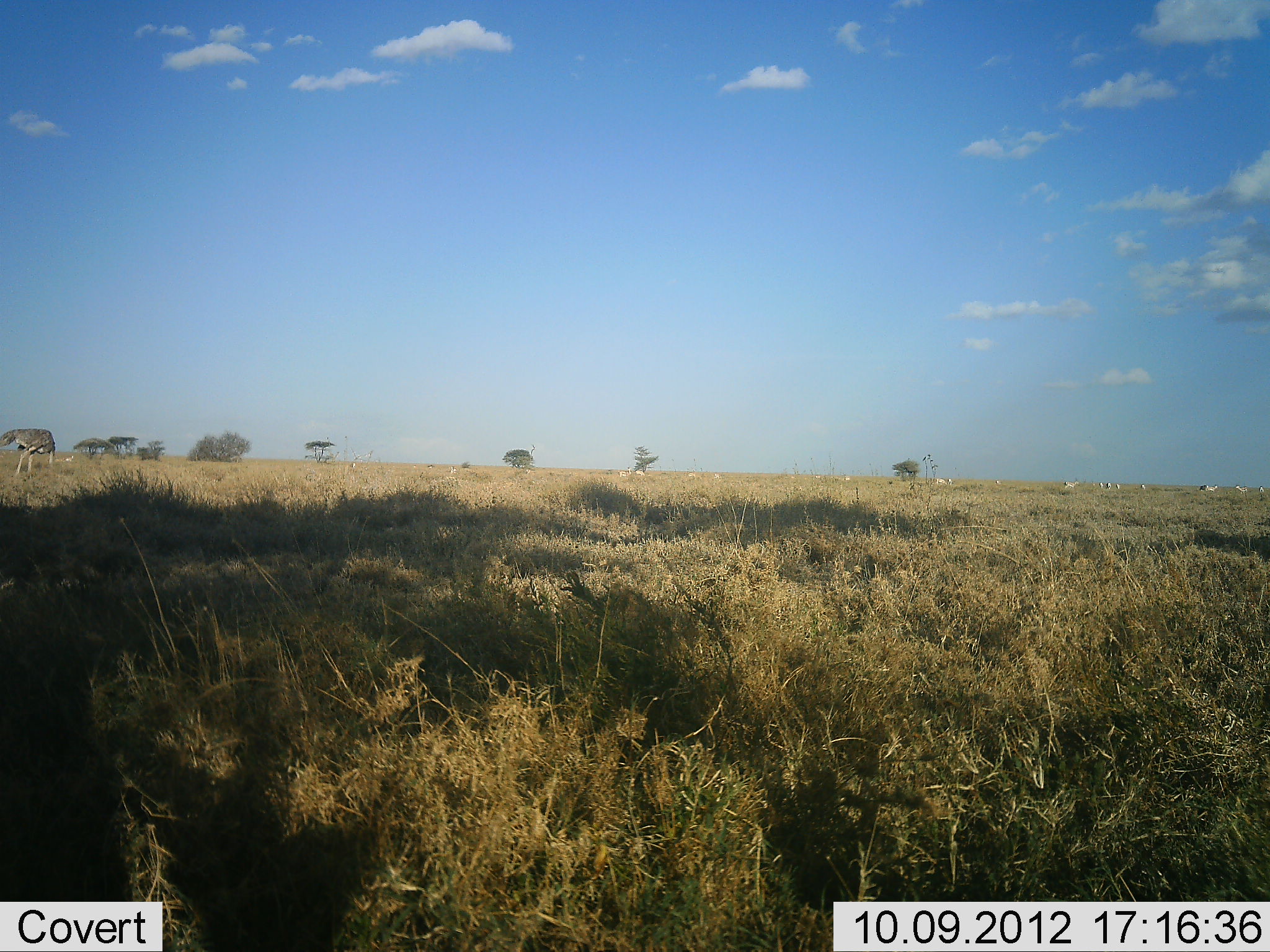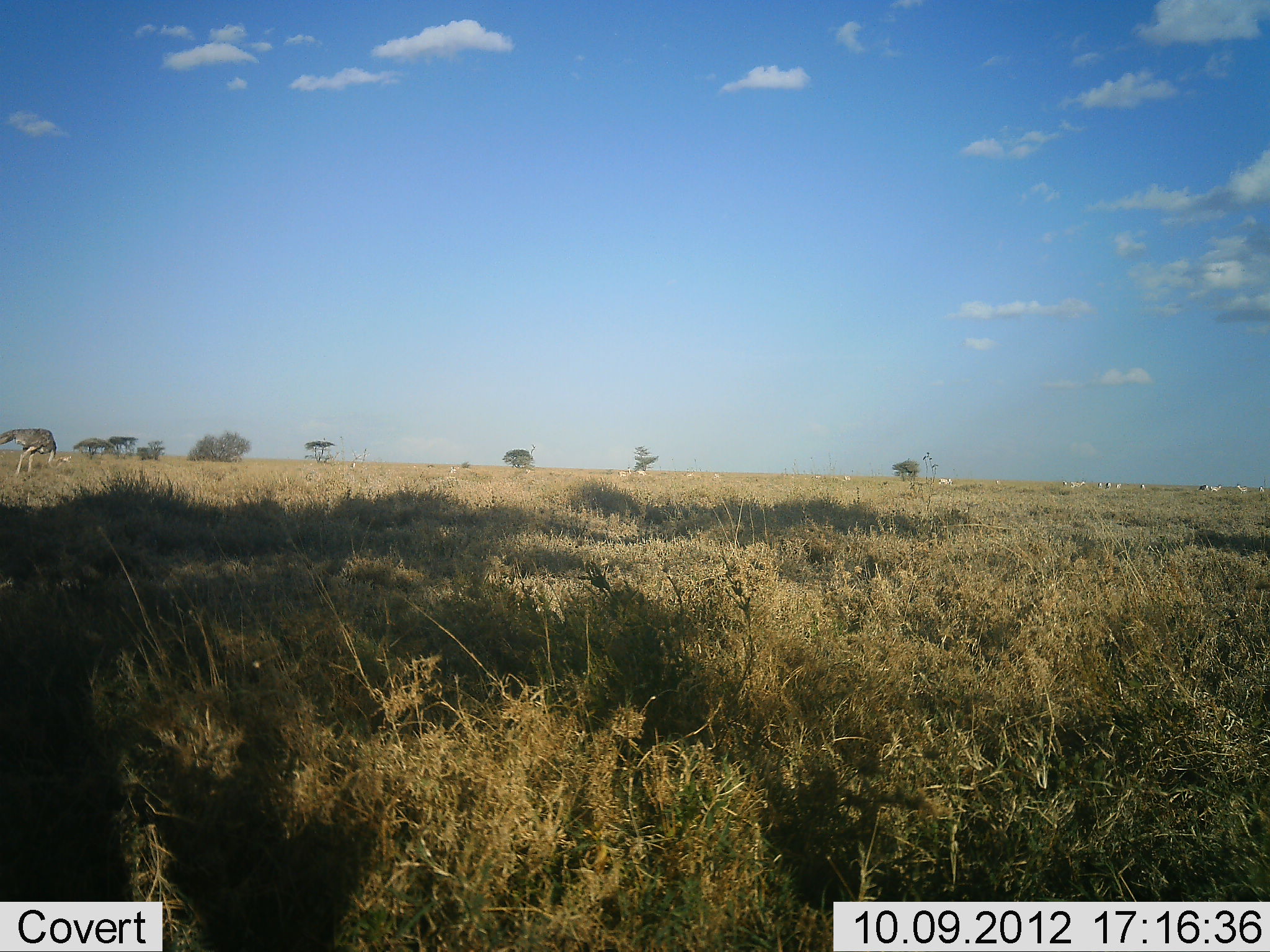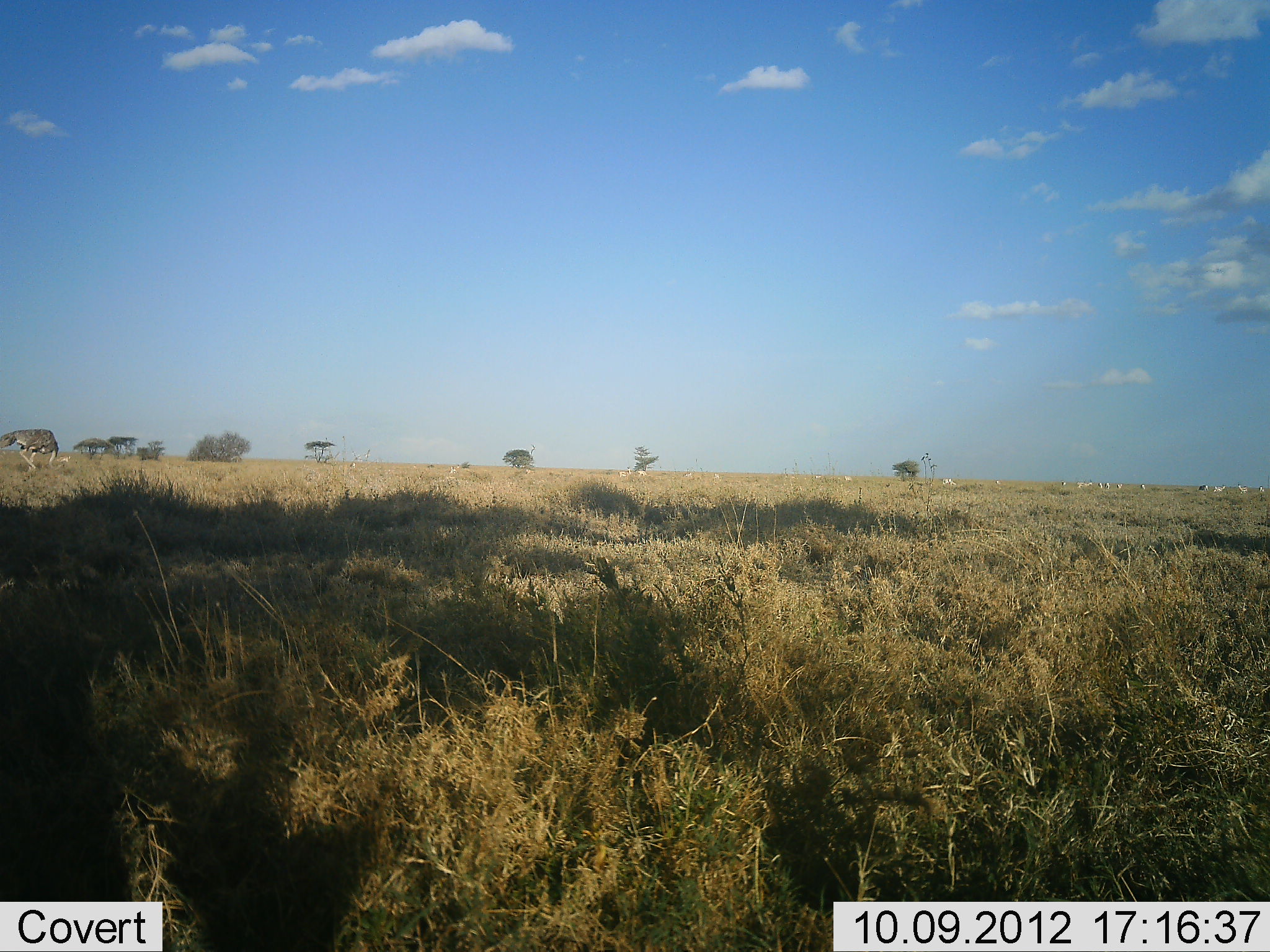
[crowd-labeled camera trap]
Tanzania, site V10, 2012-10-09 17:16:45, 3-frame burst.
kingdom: Animalia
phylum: Chordata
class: Aves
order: Struthioniformes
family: Struthionidae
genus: Struthio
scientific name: Struthio camelus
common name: ostrich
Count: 1.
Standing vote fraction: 31%.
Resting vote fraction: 0%.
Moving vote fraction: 8%.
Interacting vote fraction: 0%.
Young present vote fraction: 0%.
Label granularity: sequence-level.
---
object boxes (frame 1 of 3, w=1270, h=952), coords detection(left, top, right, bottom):
animal: detection(0, 427, 56, 477)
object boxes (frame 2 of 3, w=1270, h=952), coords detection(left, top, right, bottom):
animal: detection(0, 427, 57, 477)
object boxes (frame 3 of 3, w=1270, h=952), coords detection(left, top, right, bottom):
animal: detection(0, 428, 58, 475)